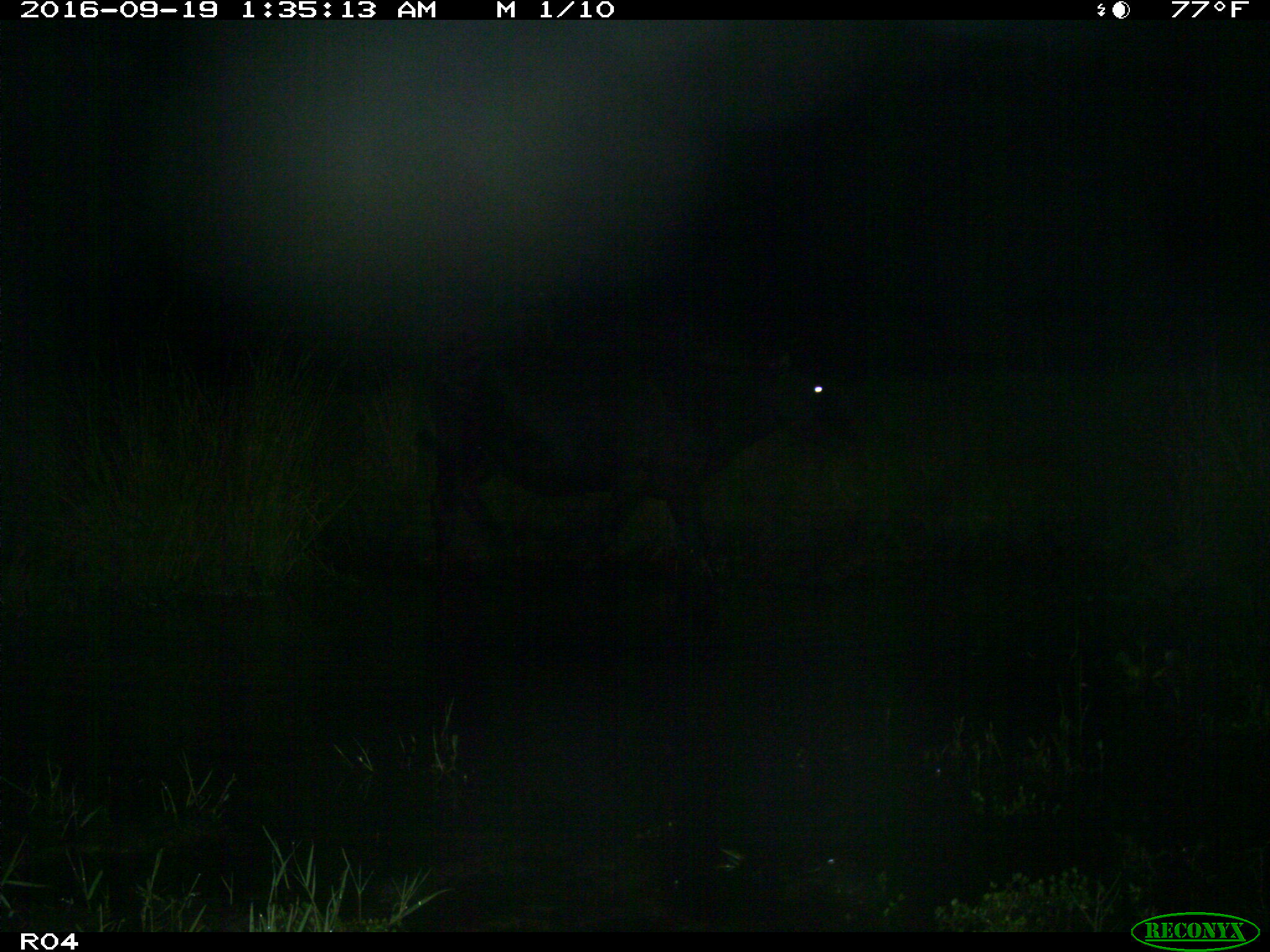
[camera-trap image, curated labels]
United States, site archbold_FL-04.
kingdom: Animalia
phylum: Chordata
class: Mammalia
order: Artiodactyla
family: Bovidae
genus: Bos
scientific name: Bos taurus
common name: domestic cow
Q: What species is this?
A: Bos taurus (domestic cow).